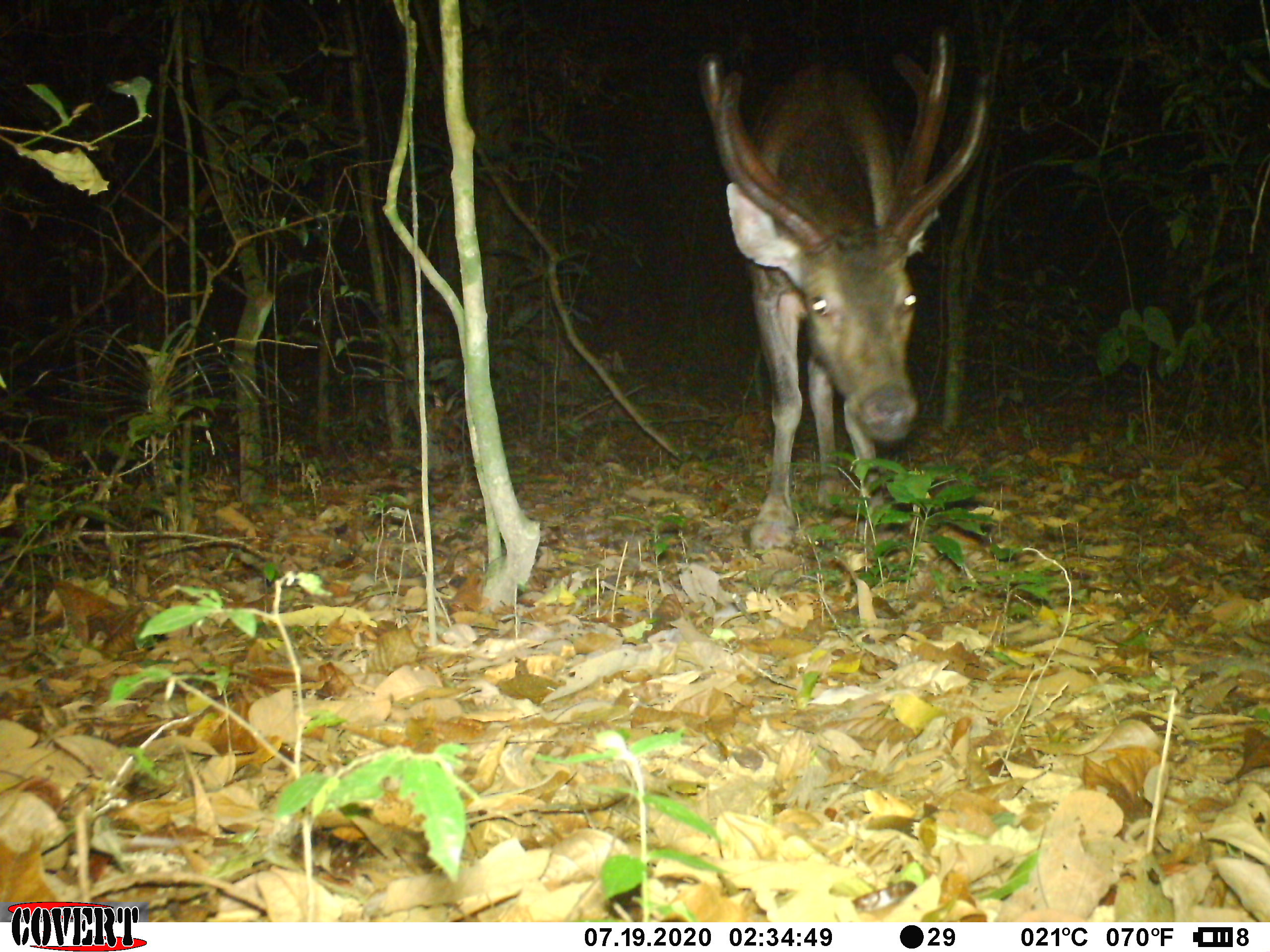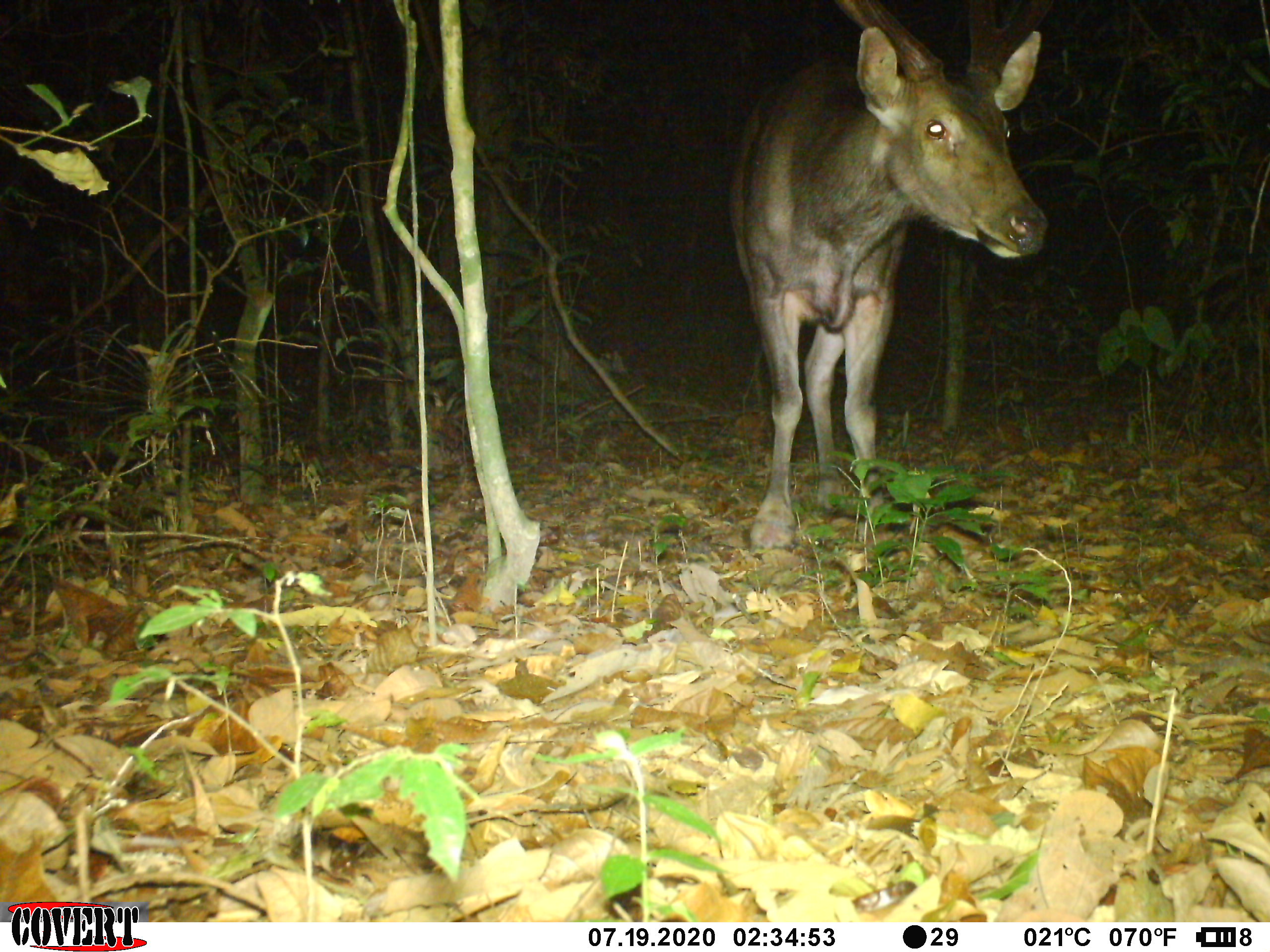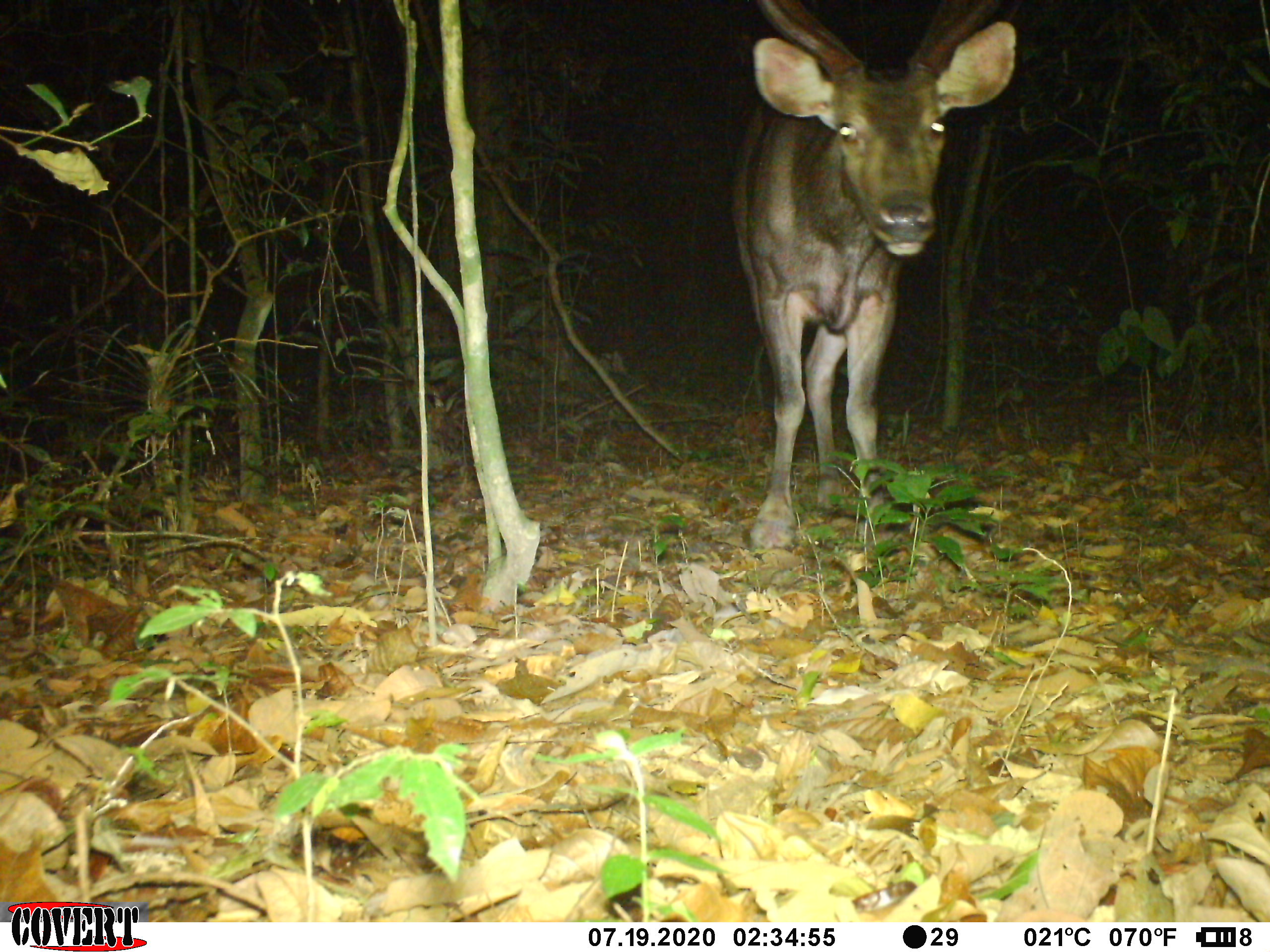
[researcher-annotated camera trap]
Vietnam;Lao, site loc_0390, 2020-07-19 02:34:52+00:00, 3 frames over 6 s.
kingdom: Animalia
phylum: Chordata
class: Mammalia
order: Artiodactyla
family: Cervidae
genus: Rusa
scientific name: Rusa unicolor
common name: sambar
Sambar (Rusa unicolor). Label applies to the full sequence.